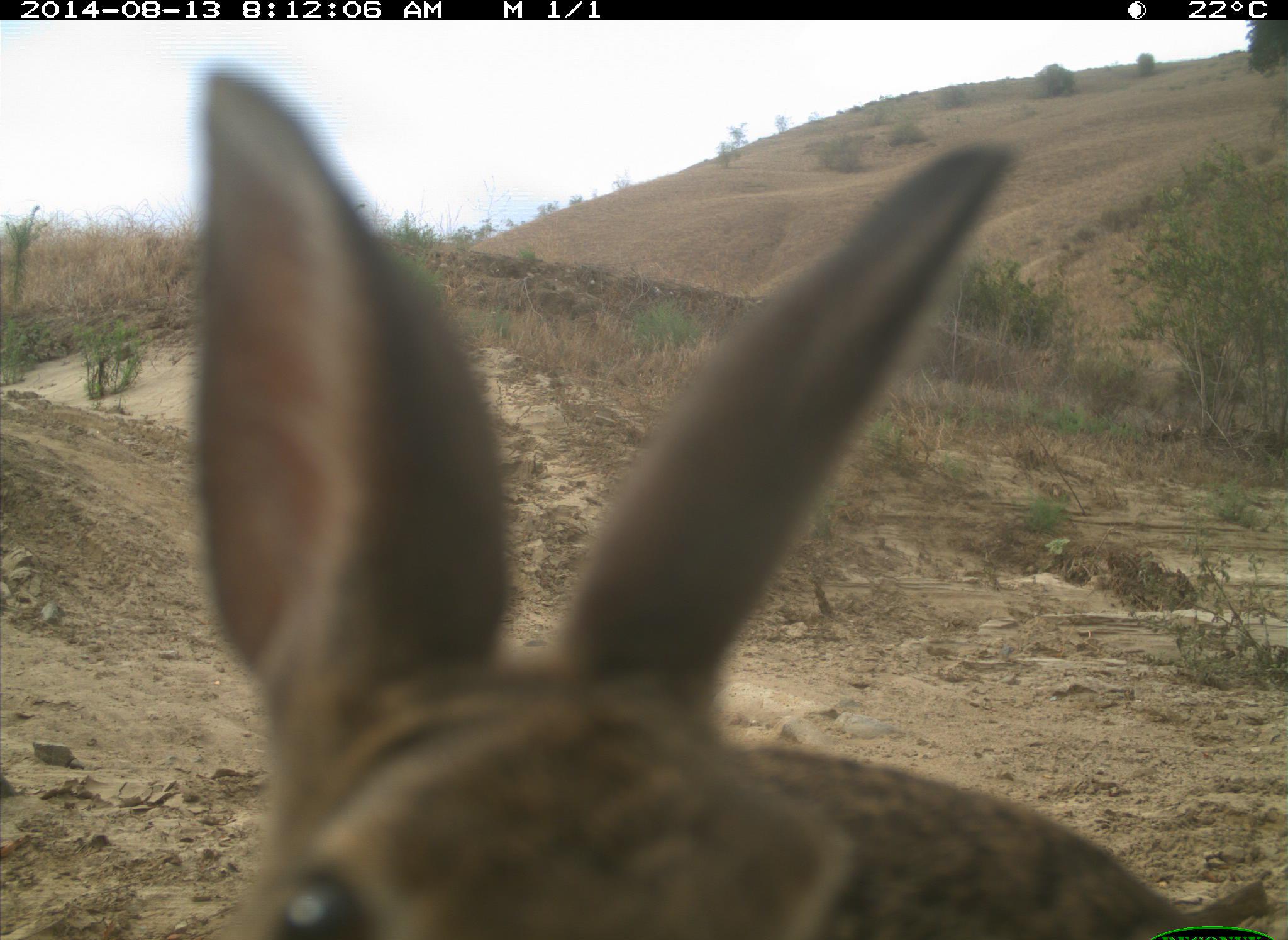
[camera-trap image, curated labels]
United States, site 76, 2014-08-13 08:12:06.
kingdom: Animalia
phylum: Chordata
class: Mammalia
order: Lagomorpha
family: Leporidae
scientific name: Leporidae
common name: rabbits and hares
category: rabbit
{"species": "rabbit (rabbits and hares) (Leporidae)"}